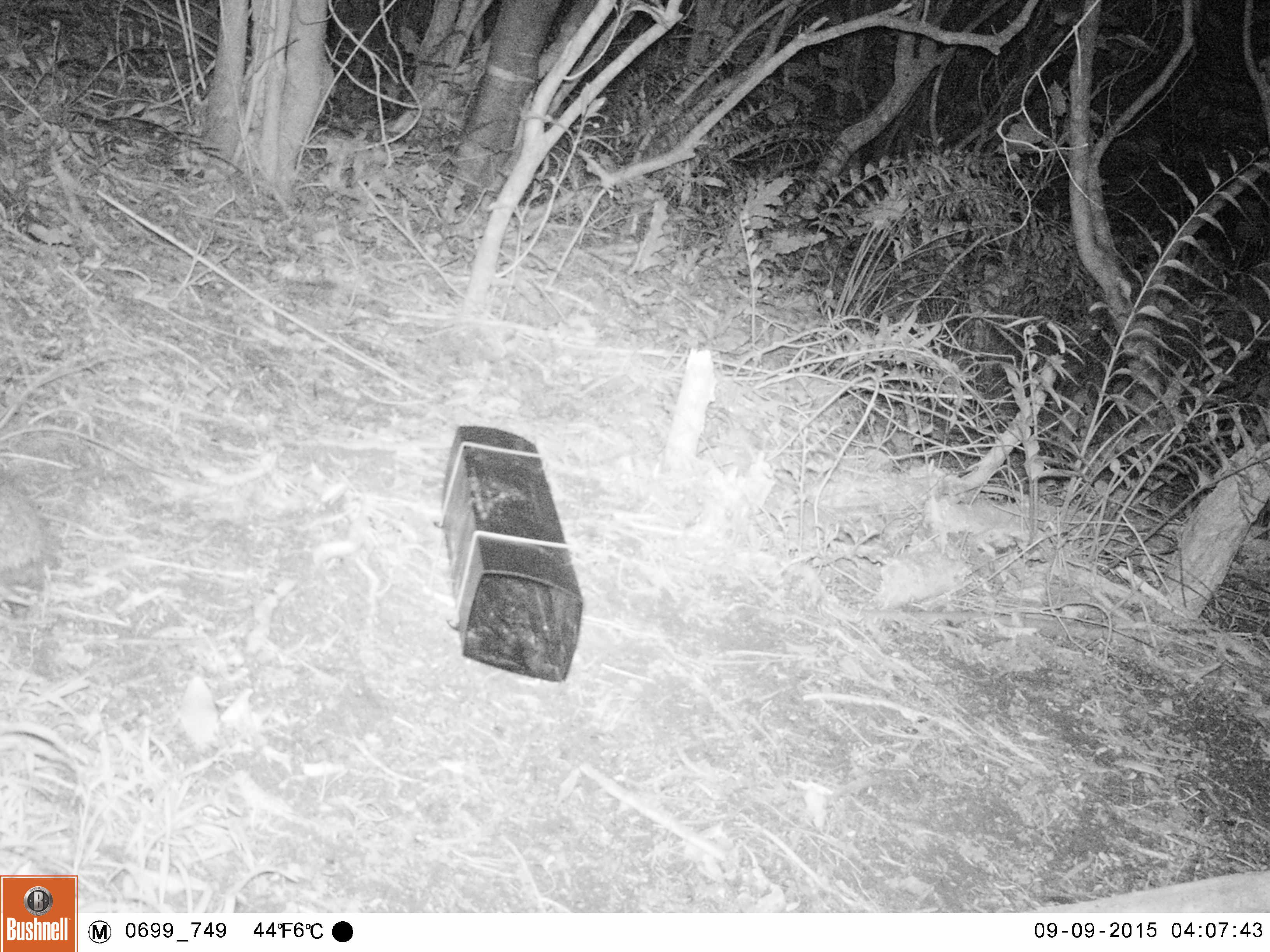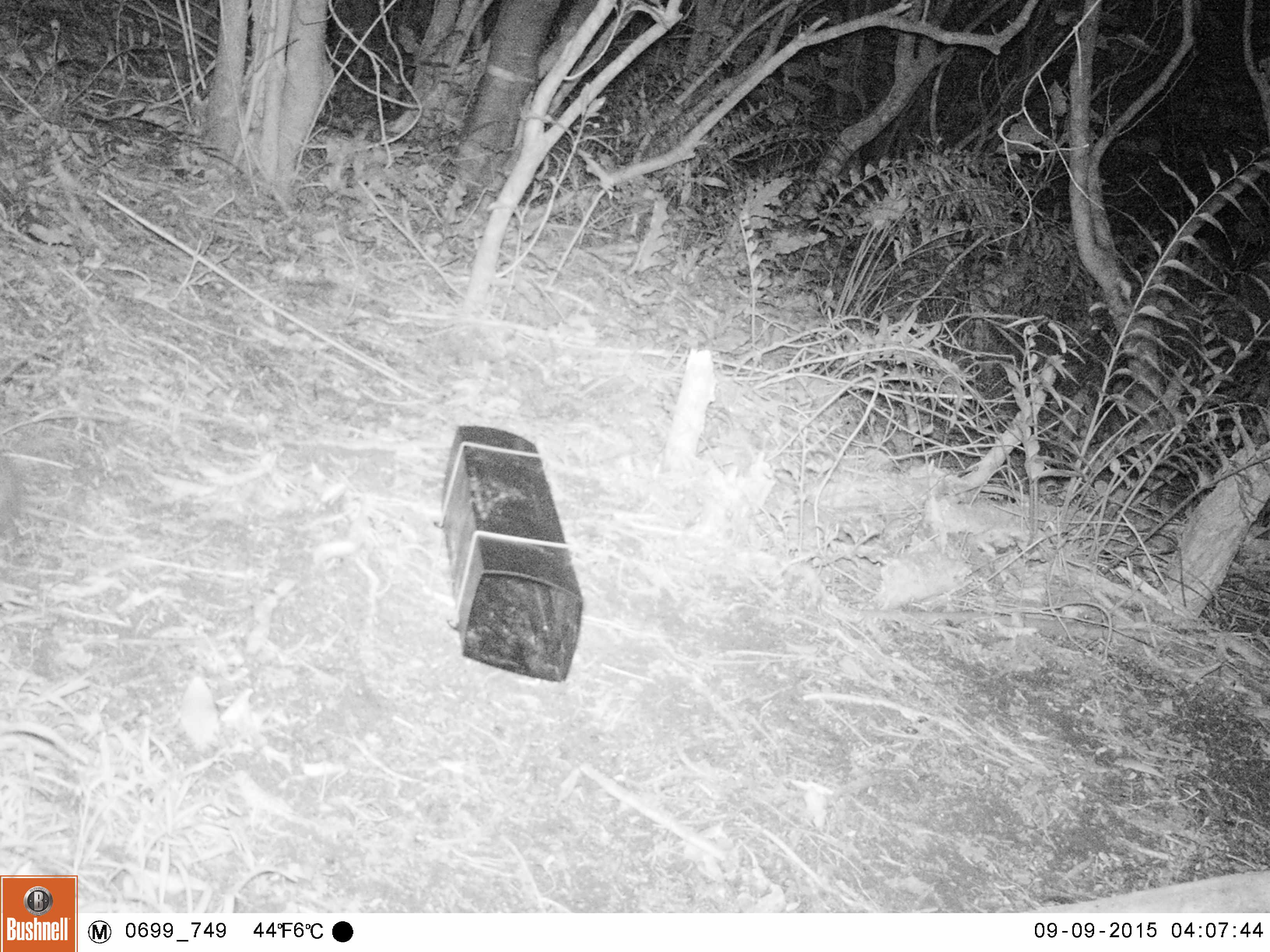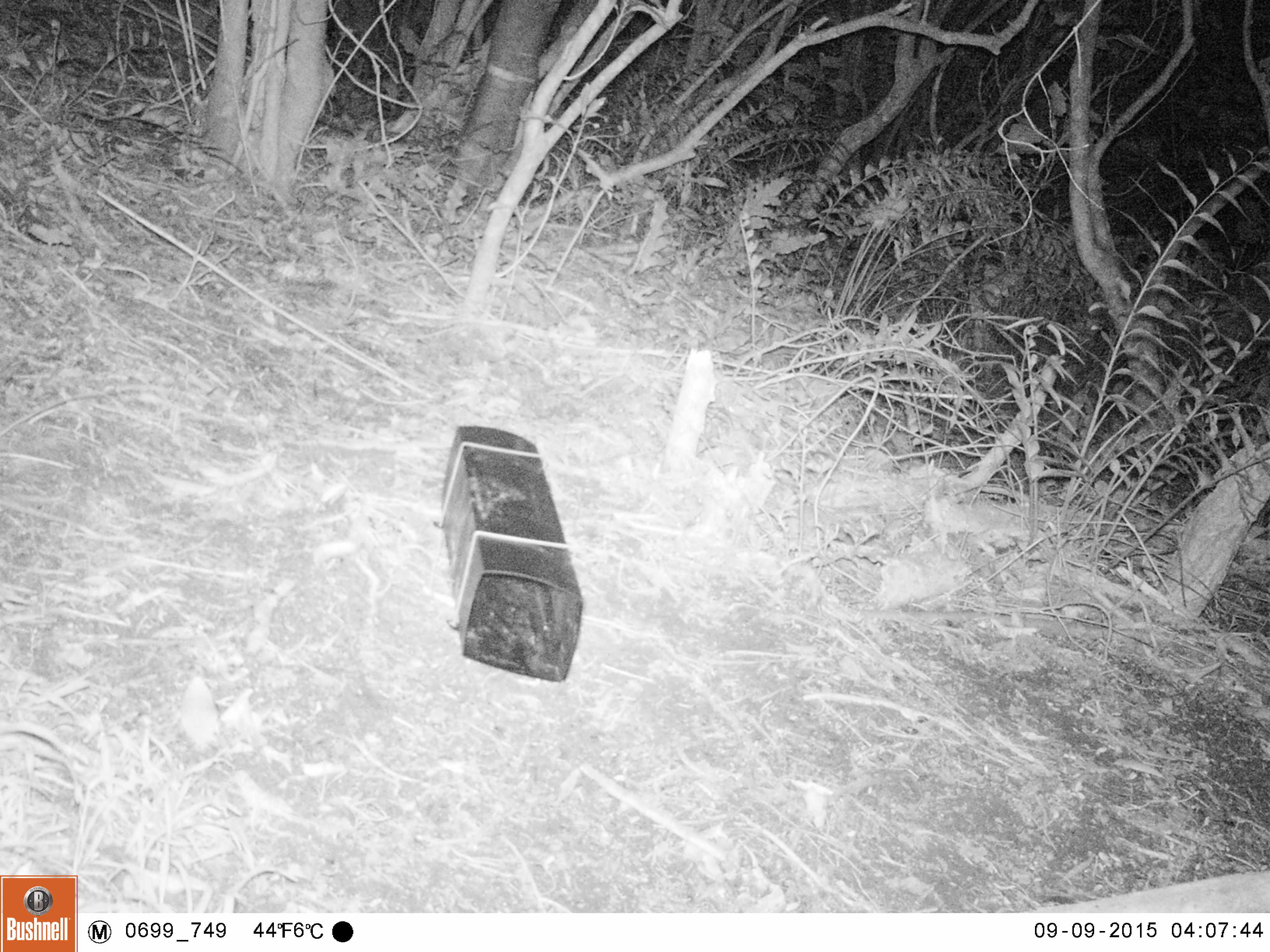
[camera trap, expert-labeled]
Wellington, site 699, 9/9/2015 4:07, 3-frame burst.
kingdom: Animalia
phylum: Chordata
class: Mammalia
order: Eulipotyphla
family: Erinaceidae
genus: Erinaceus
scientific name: Erinaceus europaeus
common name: hedgehog